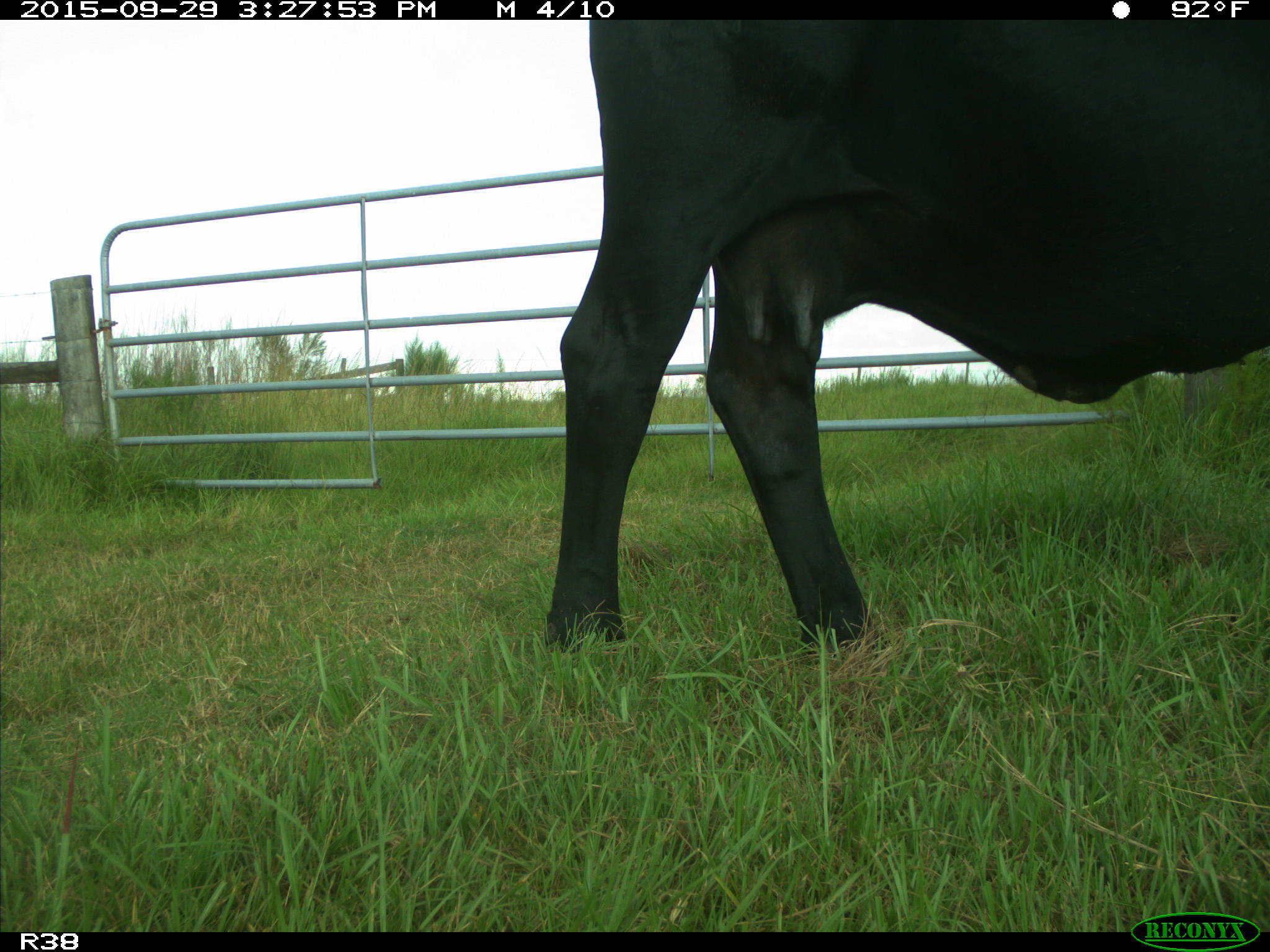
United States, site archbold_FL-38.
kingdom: Animalia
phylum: Chordata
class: Mammalia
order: Artiodactyla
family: Bovidae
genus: Bos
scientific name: Bos taurus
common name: domestic cow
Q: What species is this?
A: Bos taurus (domestic cow).